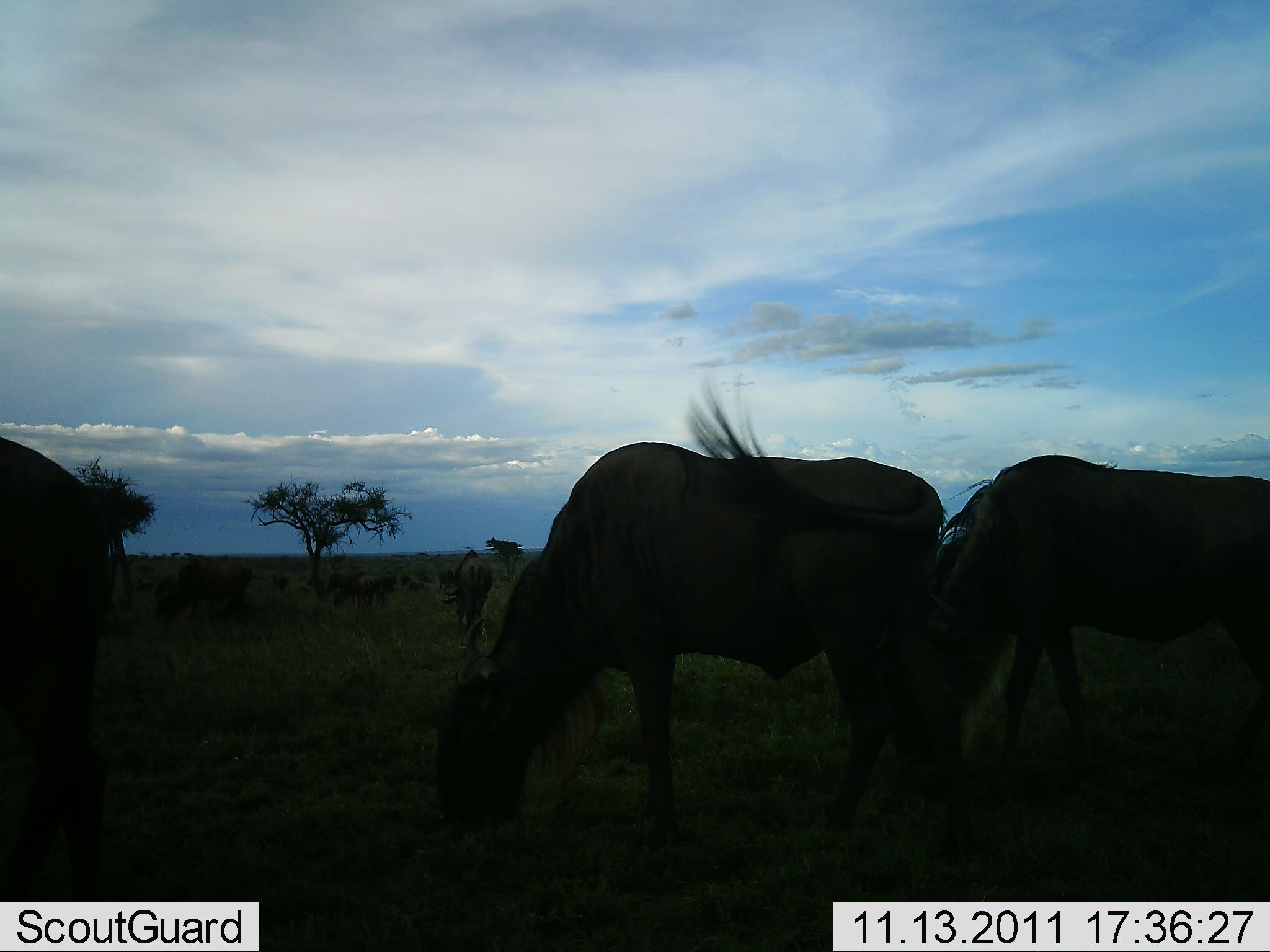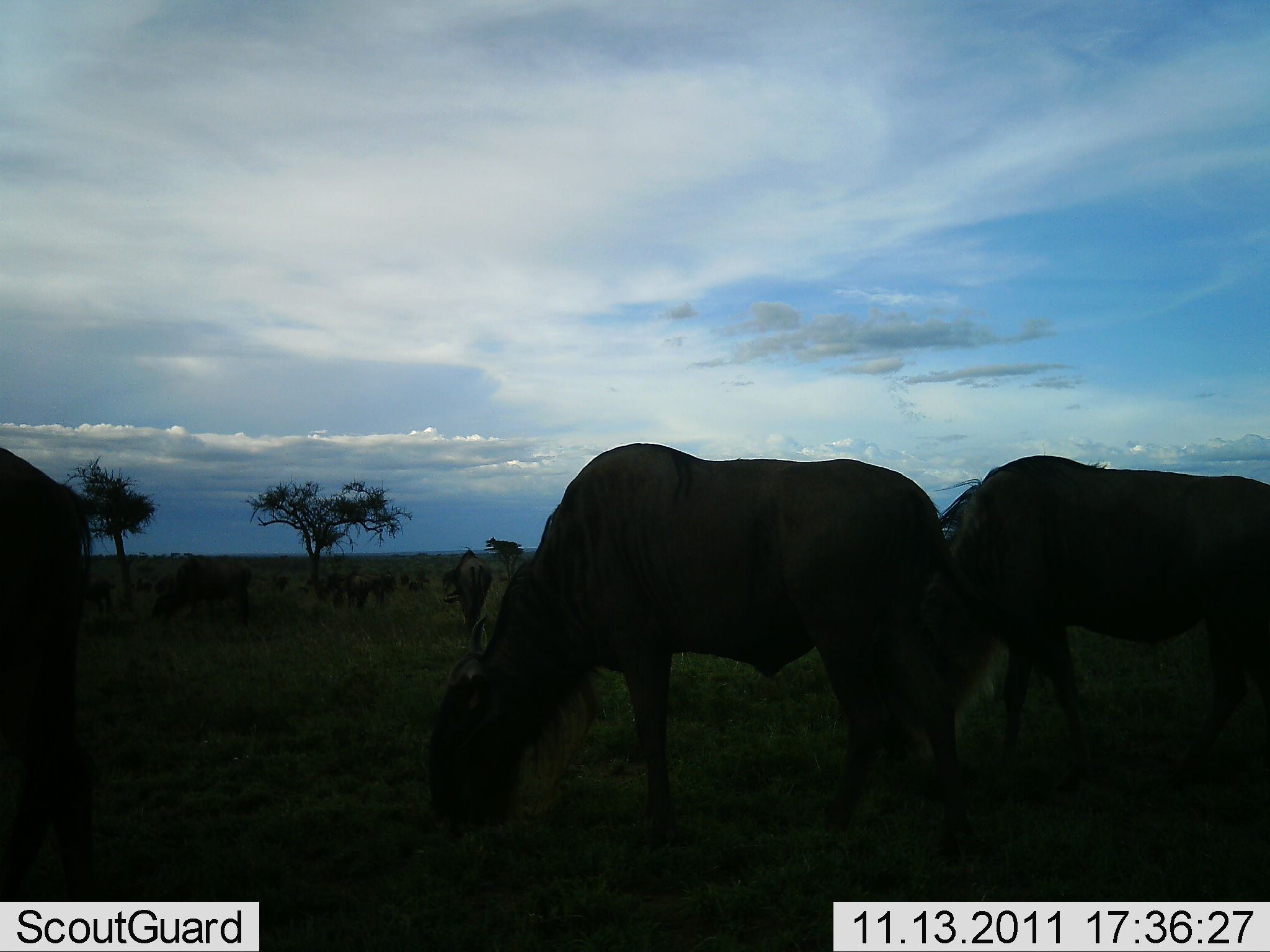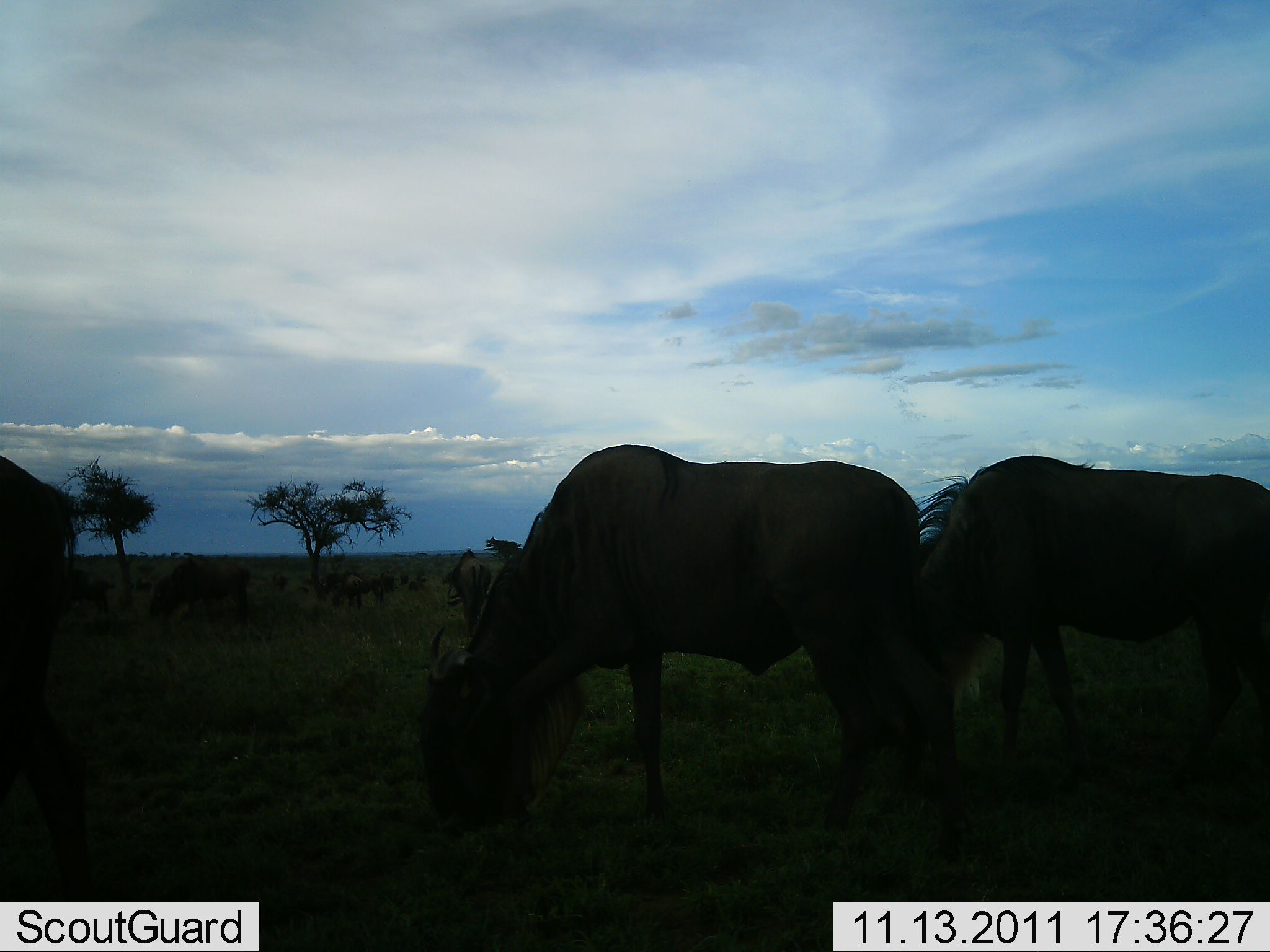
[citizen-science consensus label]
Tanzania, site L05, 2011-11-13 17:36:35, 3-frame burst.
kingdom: Animalia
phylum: Chordata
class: Mammalia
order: Artiodactyla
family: Bovidae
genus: Connochaetes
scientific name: Connochaetes taurinus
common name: blue wildebeest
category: wildebeest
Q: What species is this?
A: Wildebeest (blue wildebeest) (Connochaetes taurinus).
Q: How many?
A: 7.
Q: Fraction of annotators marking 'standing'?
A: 18%.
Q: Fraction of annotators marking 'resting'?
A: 0%.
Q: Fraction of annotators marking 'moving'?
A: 9%.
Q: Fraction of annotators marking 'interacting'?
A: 0%.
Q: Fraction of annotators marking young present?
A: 0%.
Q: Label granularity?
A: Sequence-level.